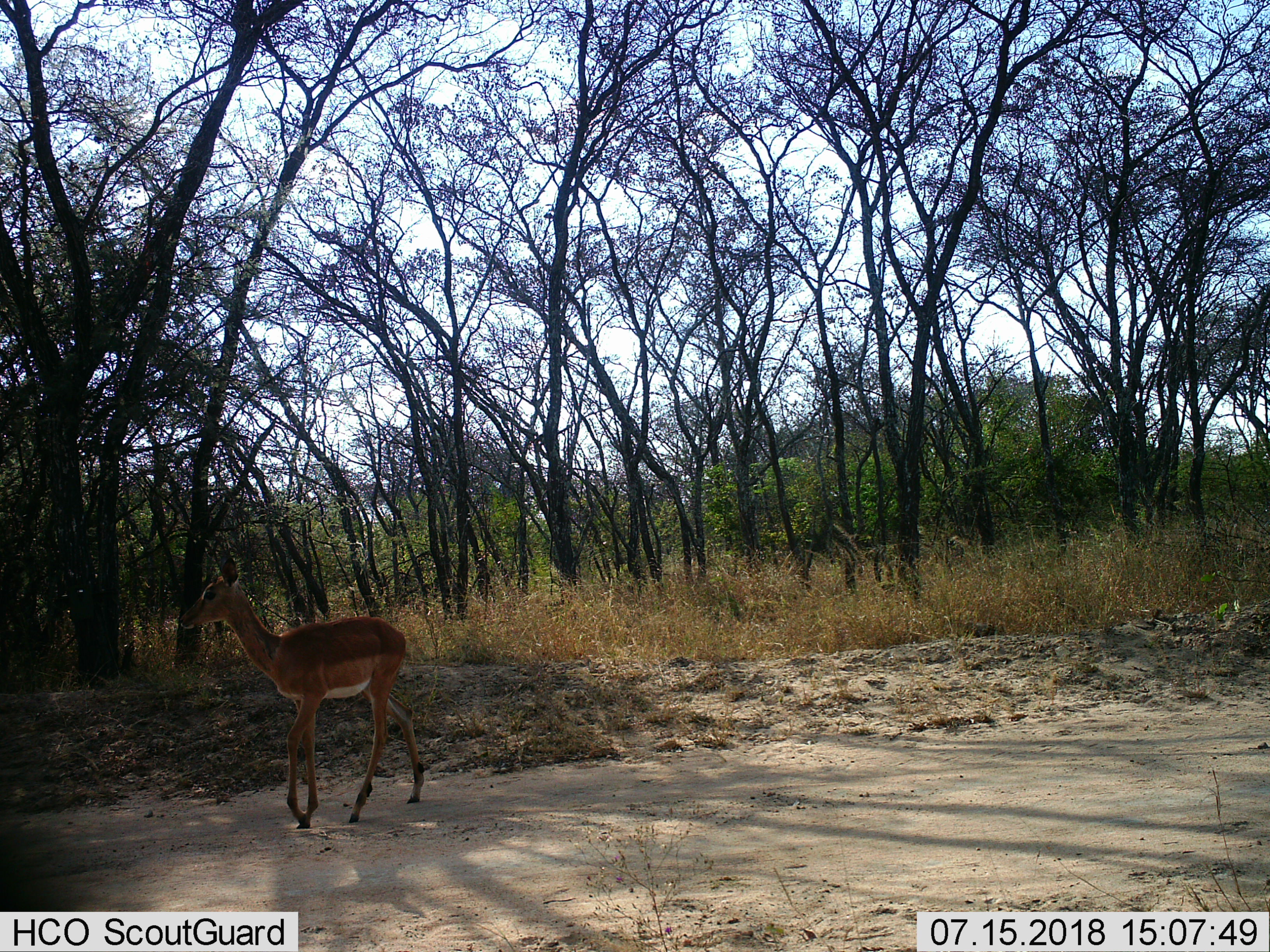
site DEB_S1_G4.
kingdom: Animalia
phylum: Chordata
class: Mammalia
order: Artiodactyla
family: Bovidae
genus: Aepyceros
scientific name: Aepyceros melampus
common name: impala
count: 1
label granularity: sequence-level